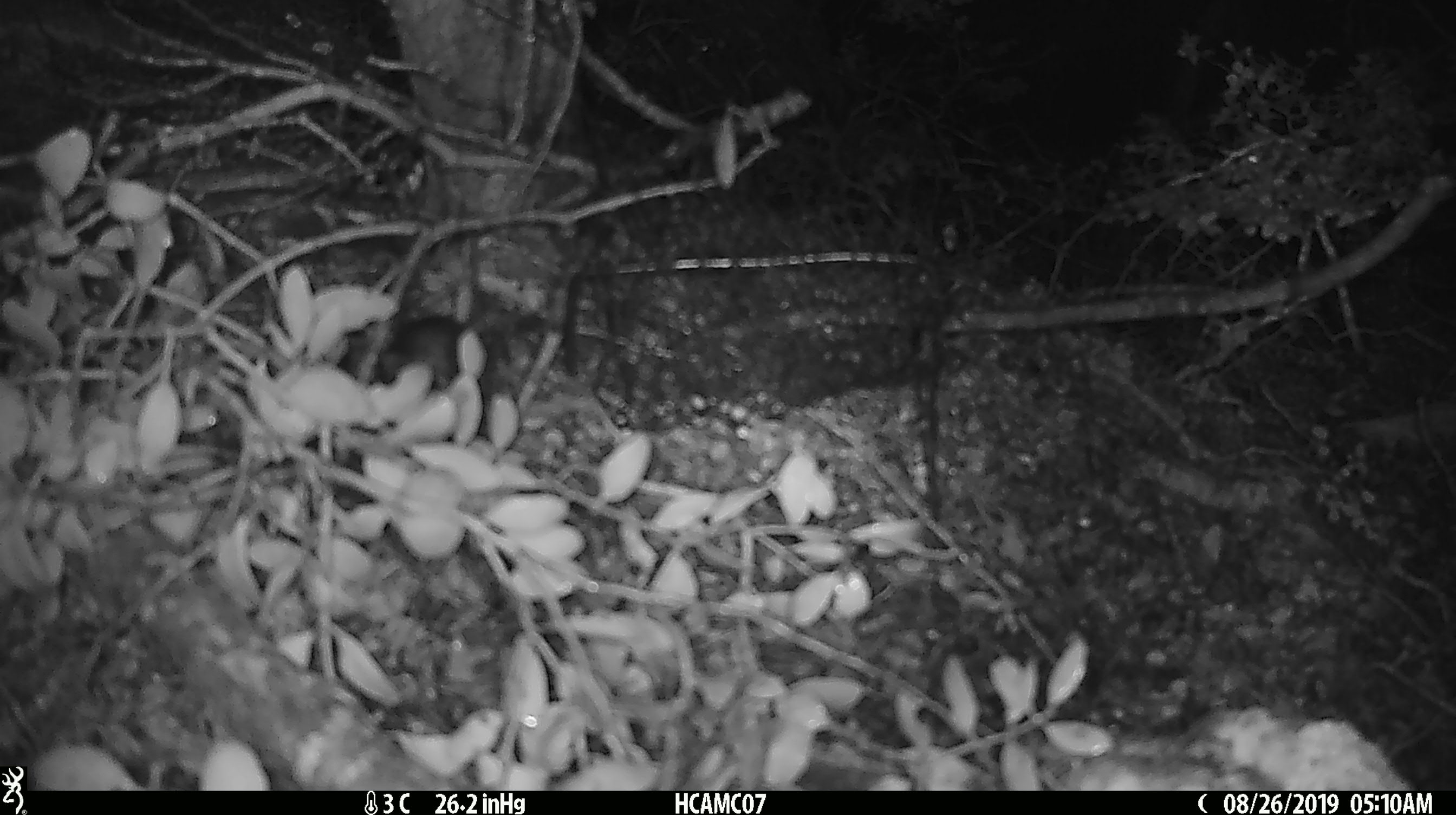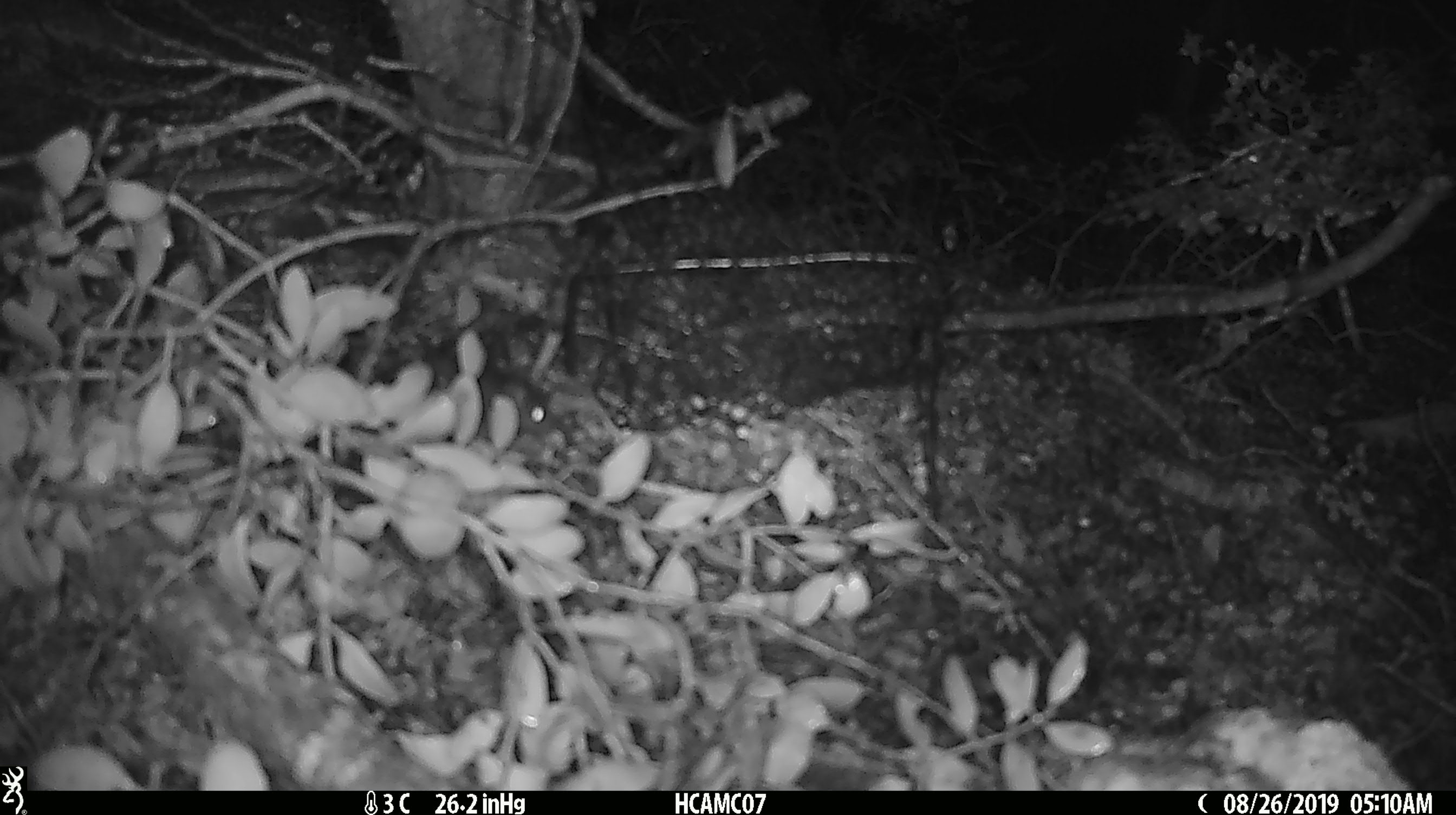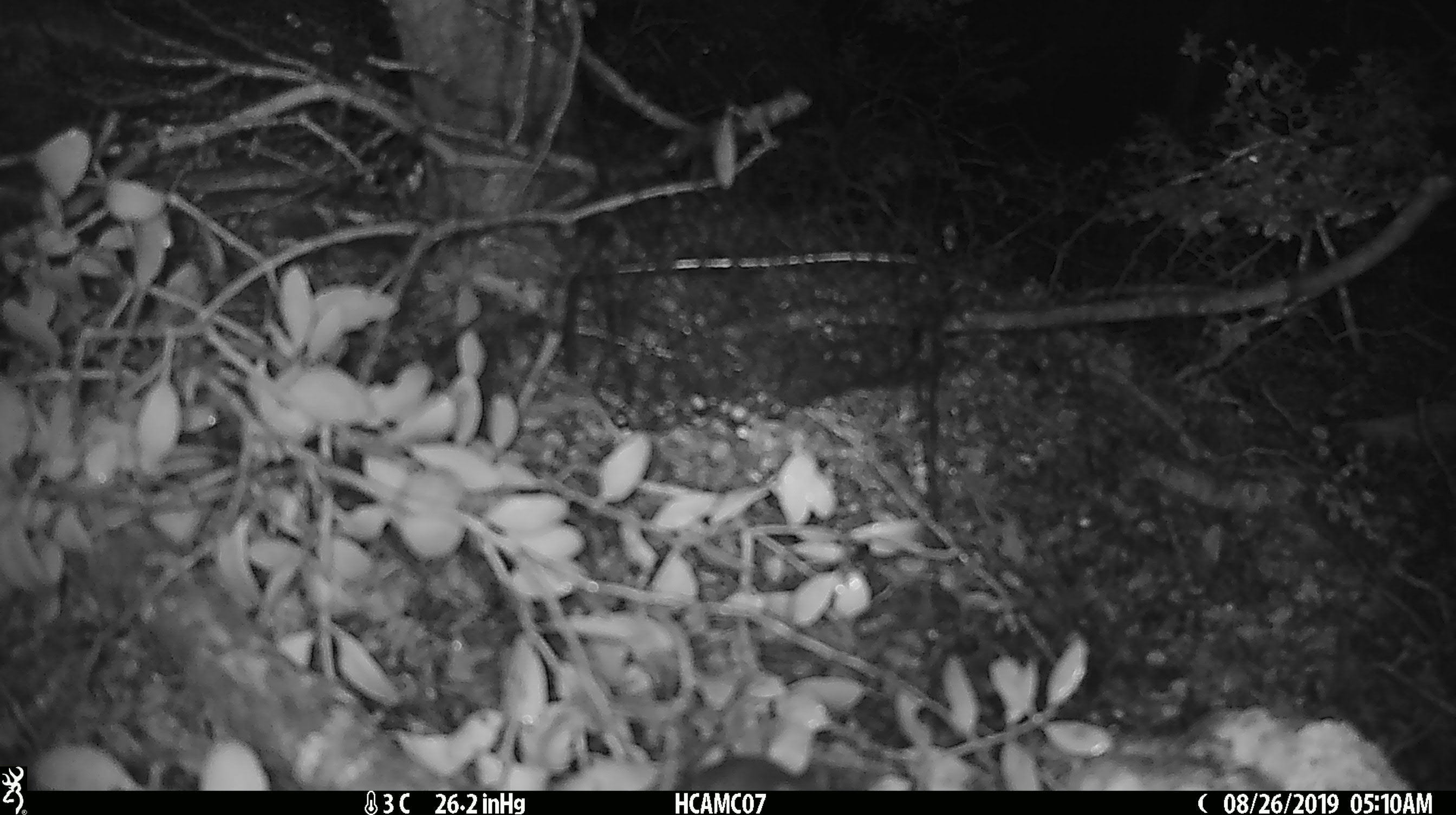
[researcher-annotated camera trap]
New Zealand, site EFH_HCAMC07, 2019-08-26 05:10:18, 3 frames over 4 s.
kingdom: Animalia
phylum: Chordata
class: Mammalia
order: Rodentia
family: Muridae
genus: Mus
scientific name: Mus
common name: mouse